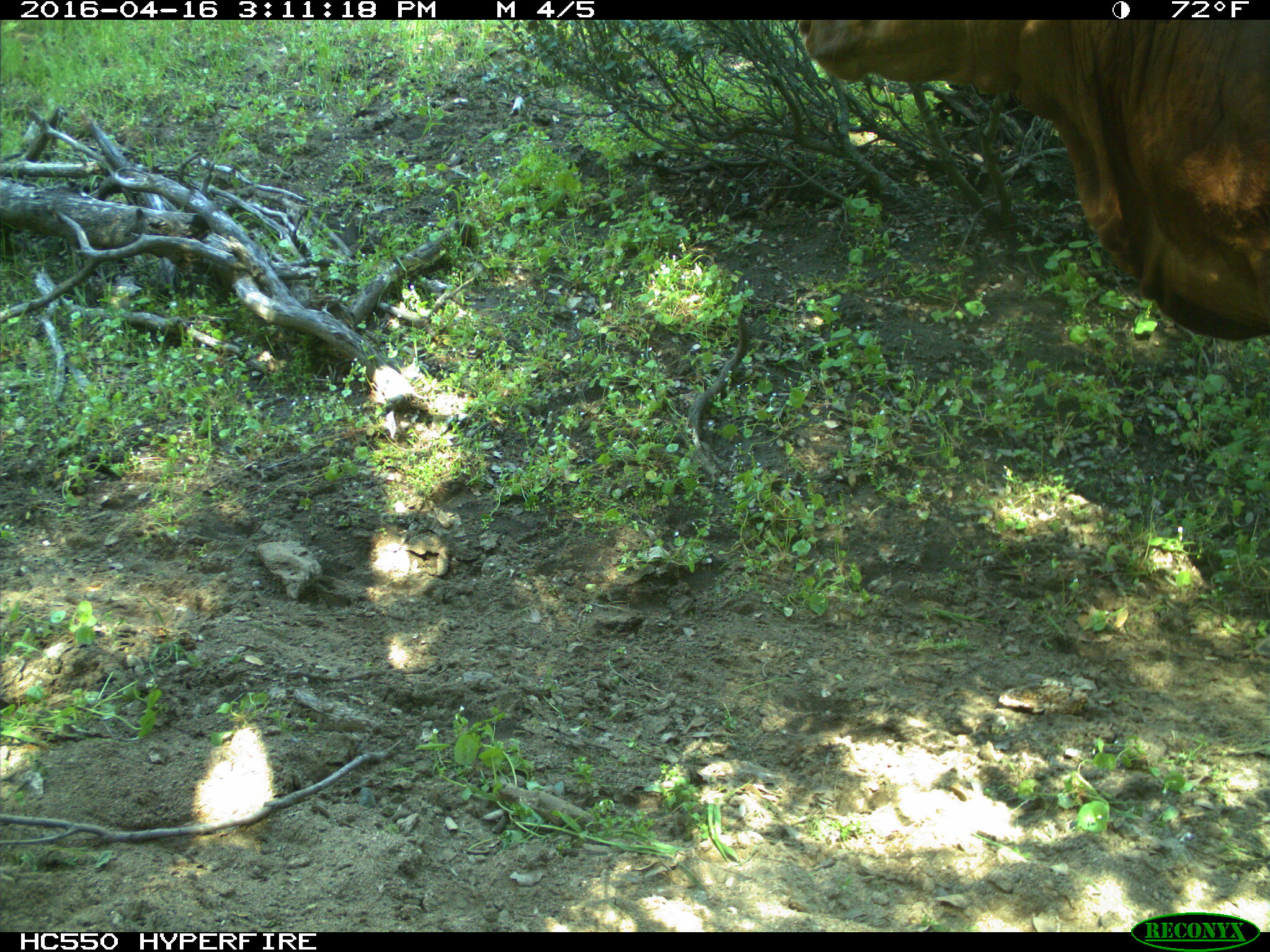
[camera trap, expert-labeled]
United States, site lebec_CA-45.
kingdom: Animalia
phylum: Chordata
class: Mammalia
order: Artiodactyla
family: Bovidae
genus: Bos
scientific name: Bos taurus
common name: domestic cow